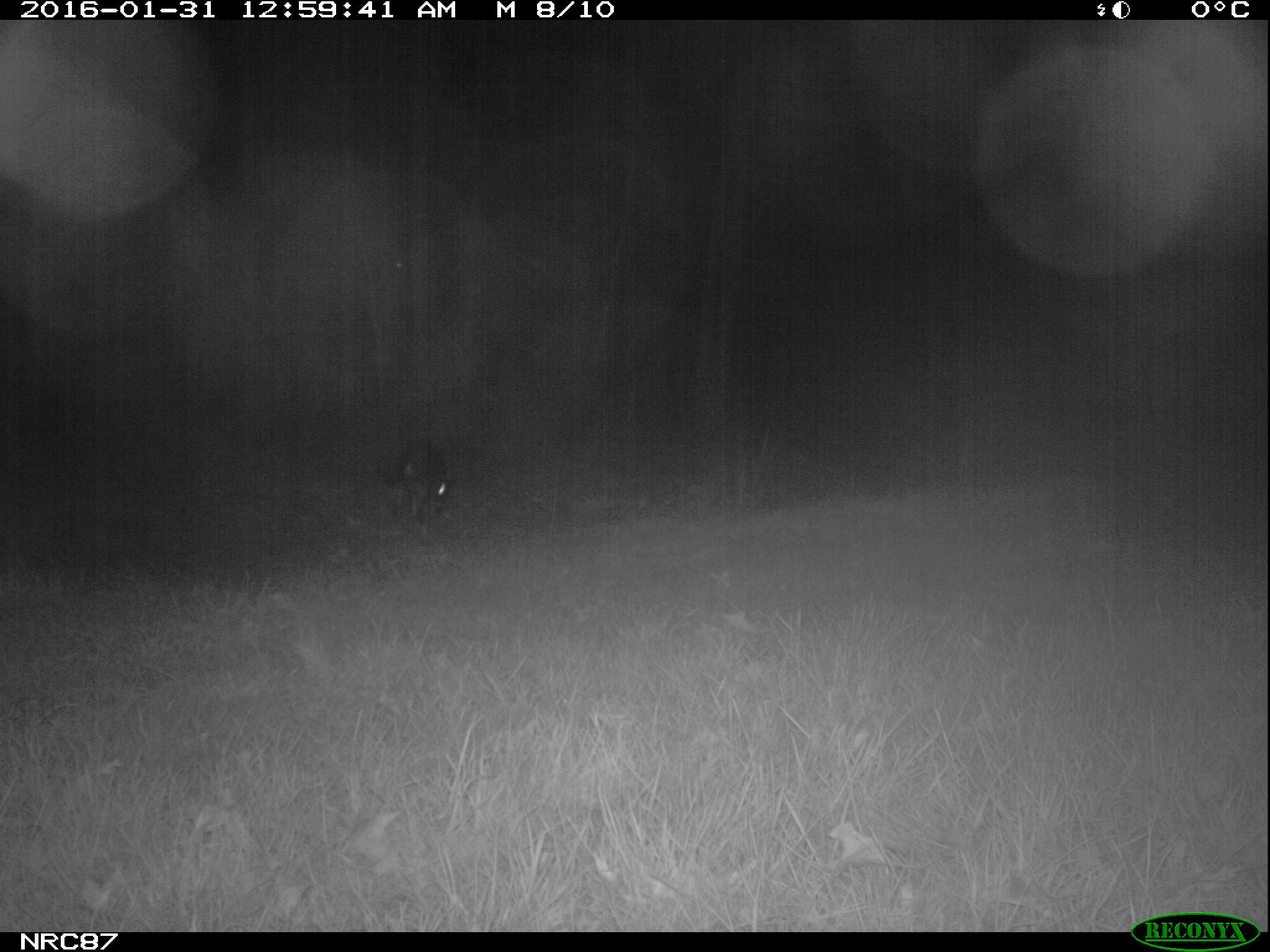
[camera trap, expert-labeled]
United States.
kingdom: Animalia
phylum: Chordata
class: Mammalia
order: Carnivora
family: Canidae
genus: Canis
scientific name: Canis familiaris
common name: domestic dog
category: Dog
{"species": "Dog (domestic dog) (Canis familiaris)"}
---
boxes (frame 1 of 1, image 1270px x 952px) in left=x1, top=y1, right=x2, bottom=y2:
Dog: left=364, top=438, right=468, bottom=532